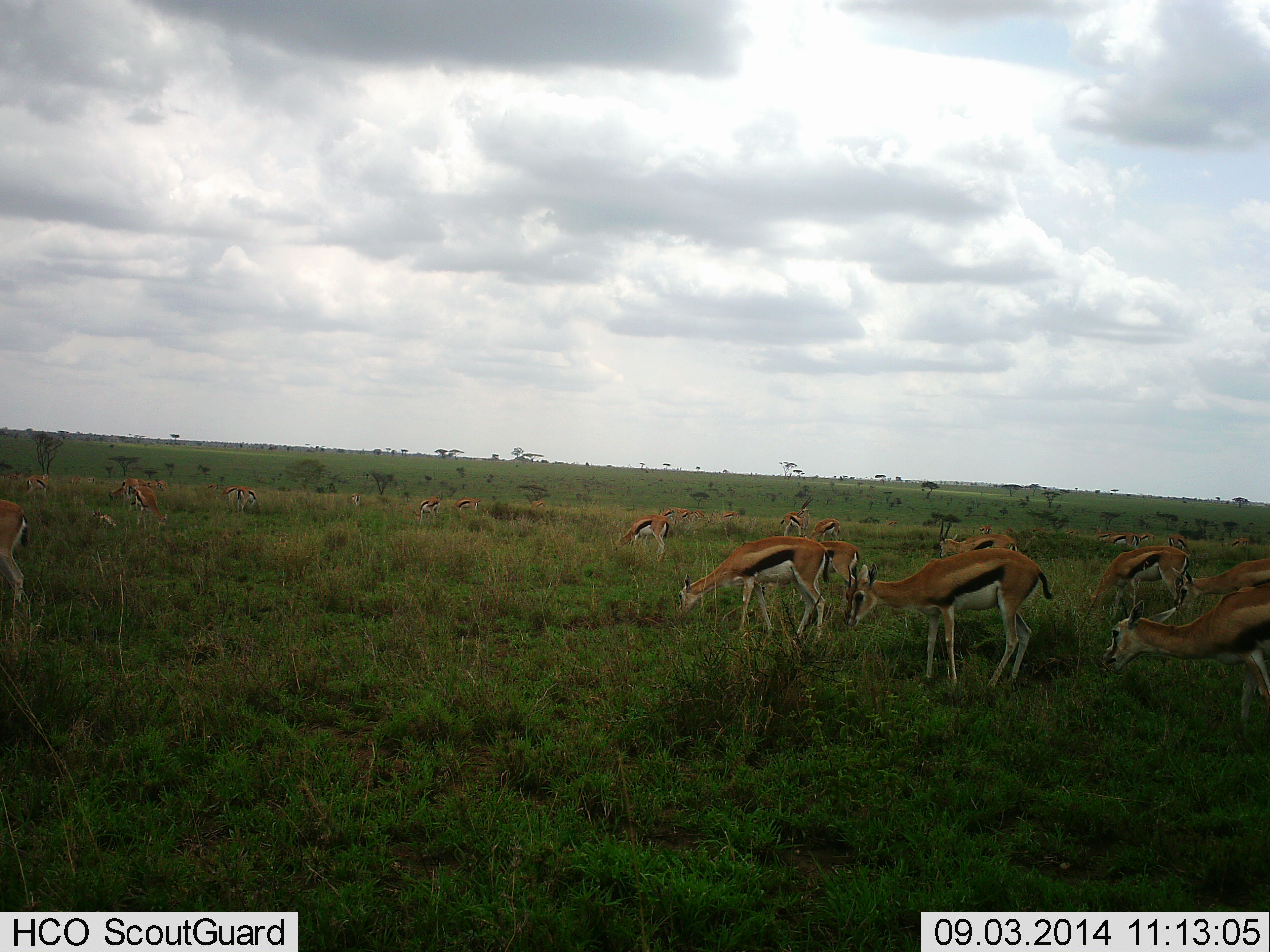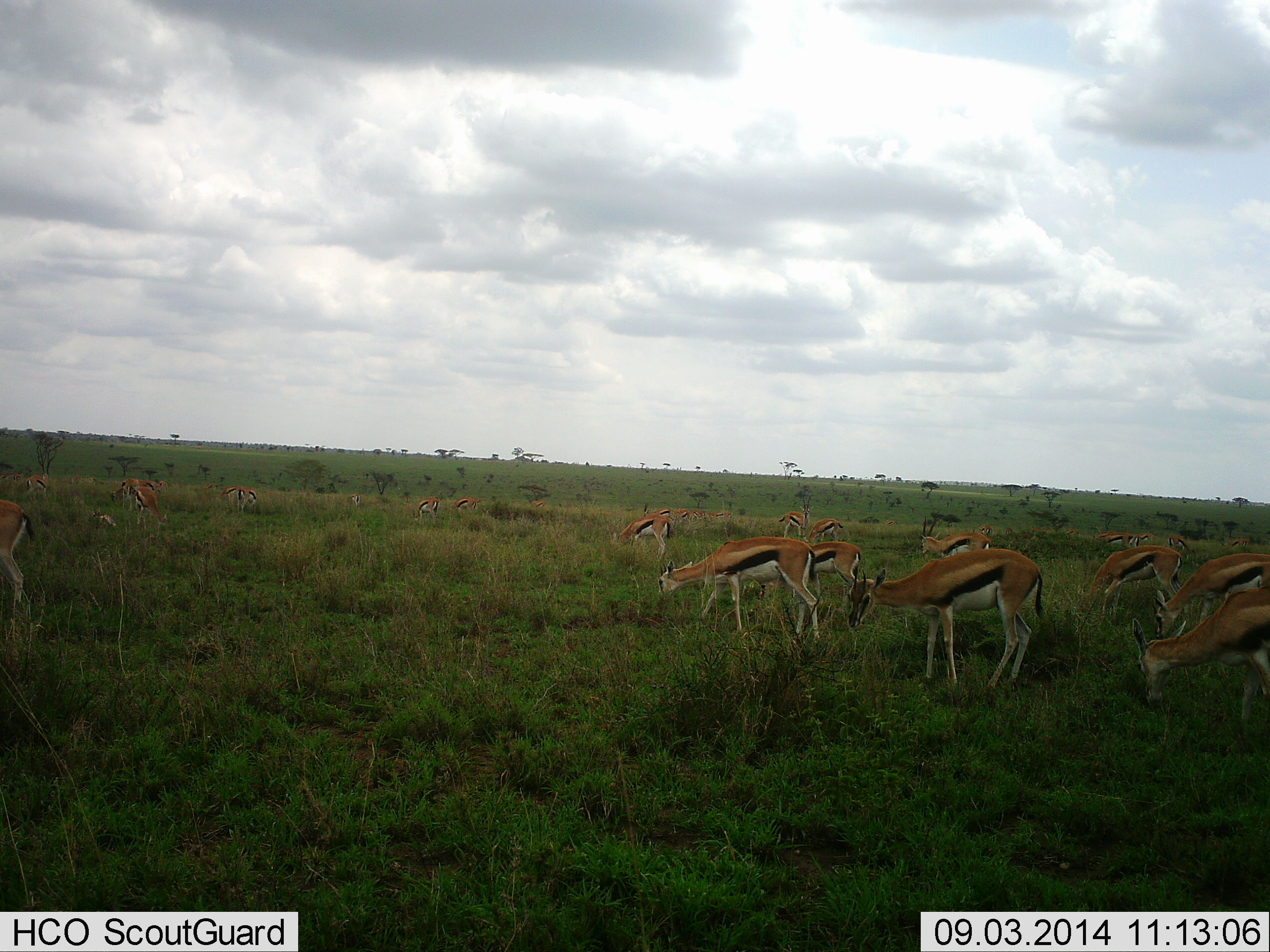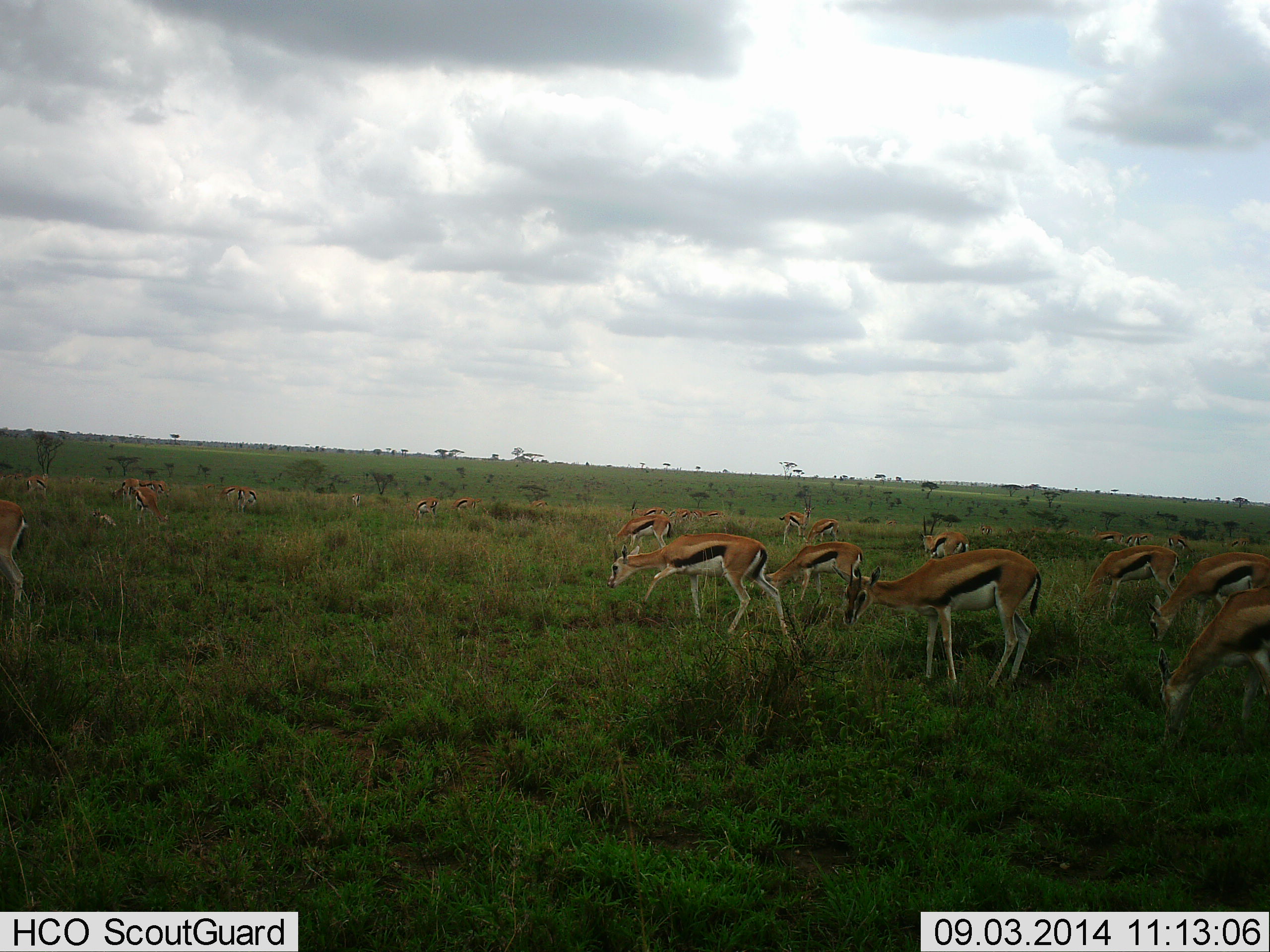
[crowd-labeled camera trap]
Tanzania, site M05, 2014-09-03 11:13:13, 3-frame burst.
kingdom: Animalia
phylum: Chordata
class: Mammalia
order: Artiodactyla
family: Bovidae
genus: Eudorcas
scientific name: Eudorcas thomsonii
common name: thomson's gazelle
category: gazellethomsons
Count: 11-50.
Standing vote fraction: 10%.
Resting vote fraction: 0%.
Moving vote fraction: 40%.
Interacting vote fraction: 10%.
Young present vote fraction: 0%.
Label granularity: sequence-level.